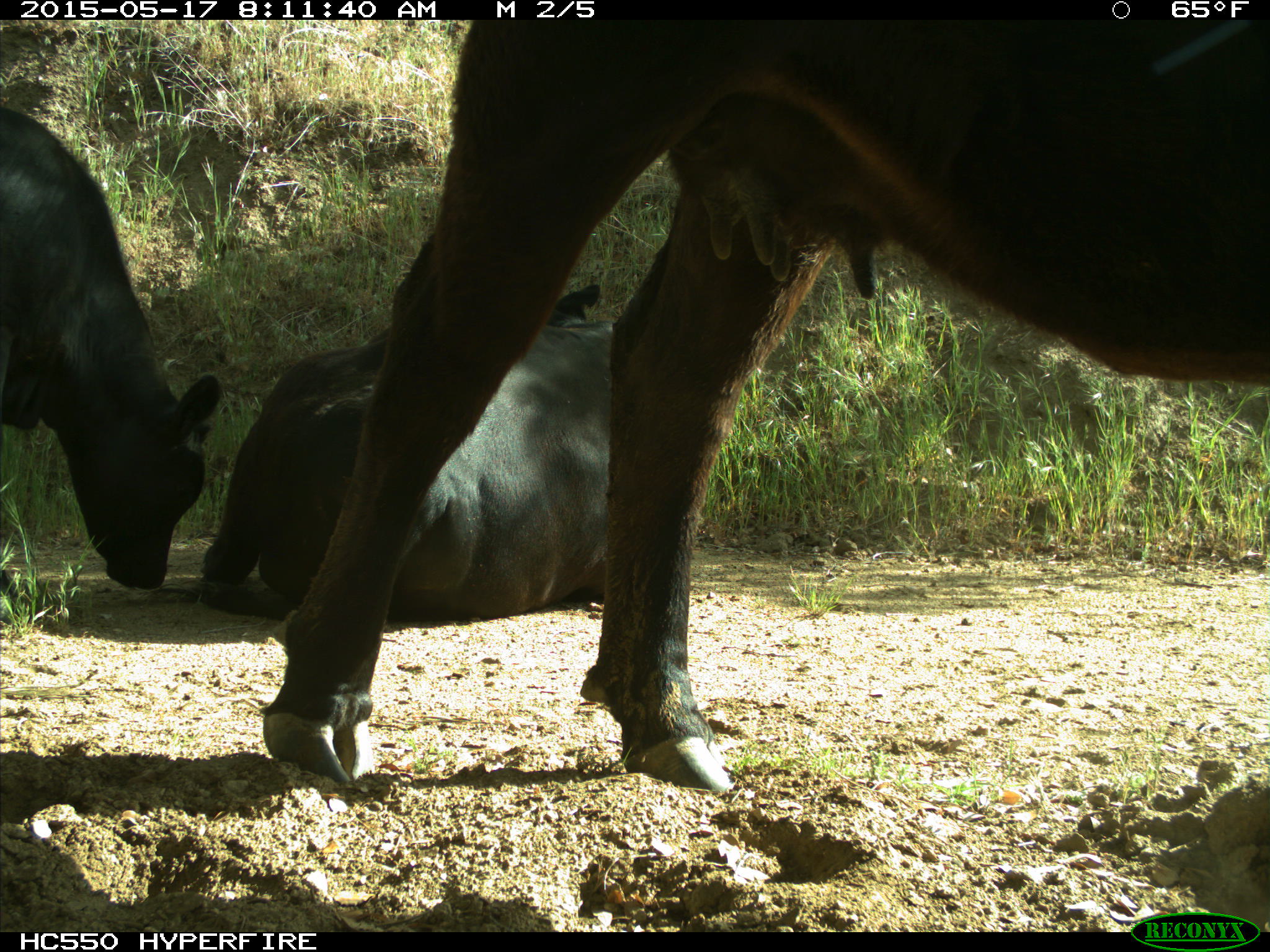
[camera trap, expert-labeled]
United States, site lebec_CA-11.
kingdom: Animalia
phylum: Chordata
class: Mammalia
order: Artiodactyla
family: Bovidae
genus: Bos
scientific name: Bos taurus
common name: domestic cow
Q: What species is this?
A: Bos taurus (domestic cow).